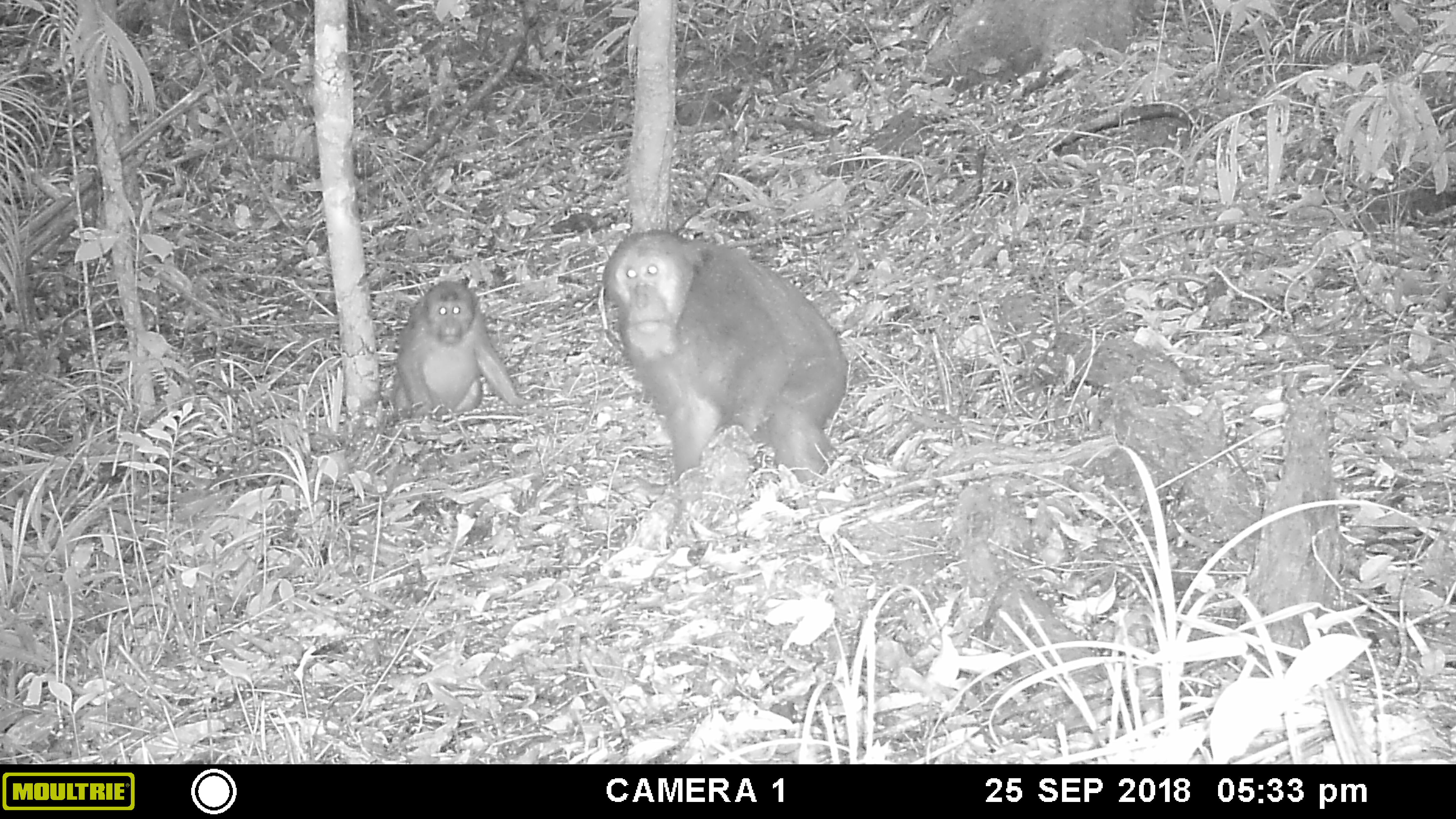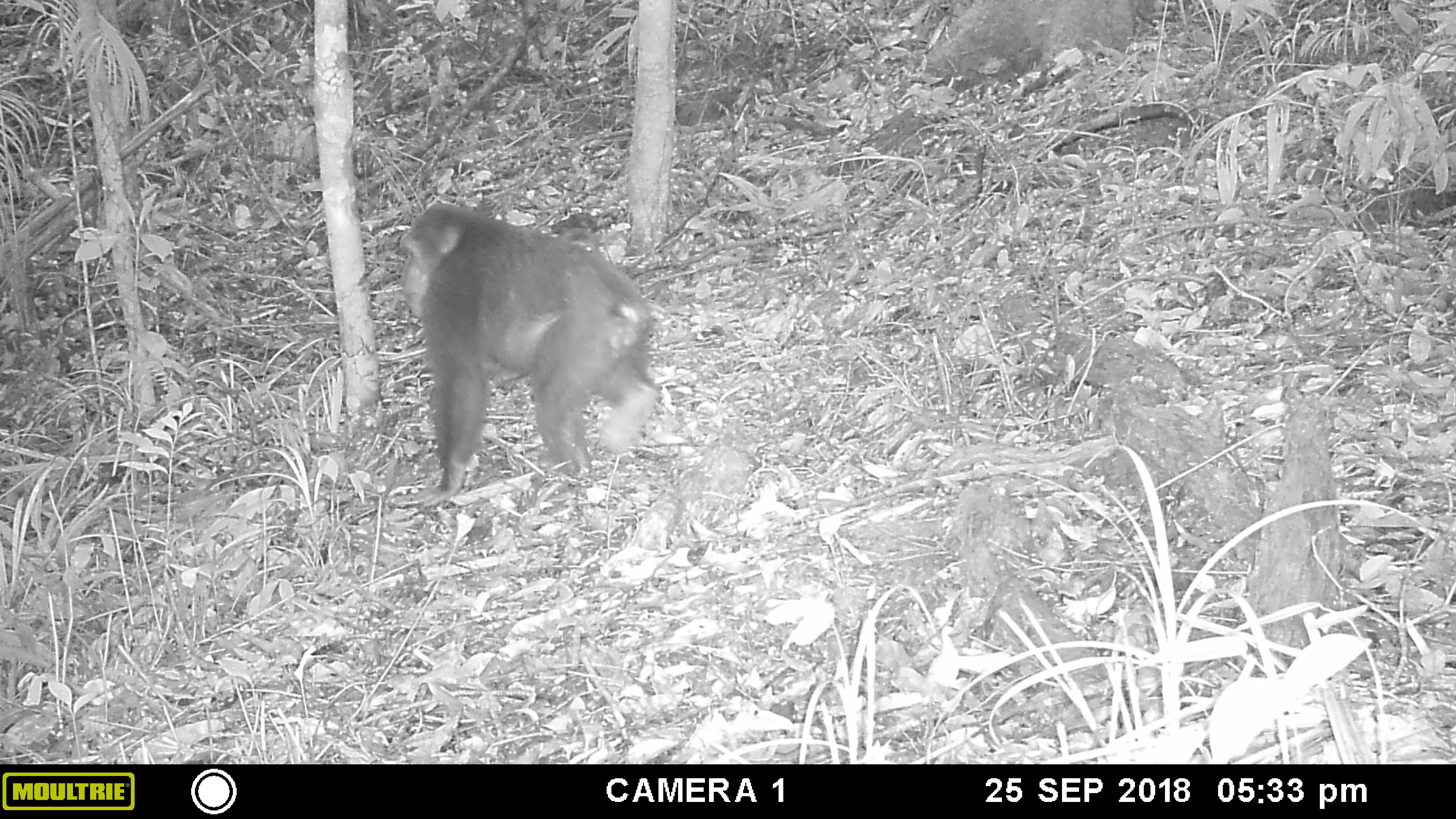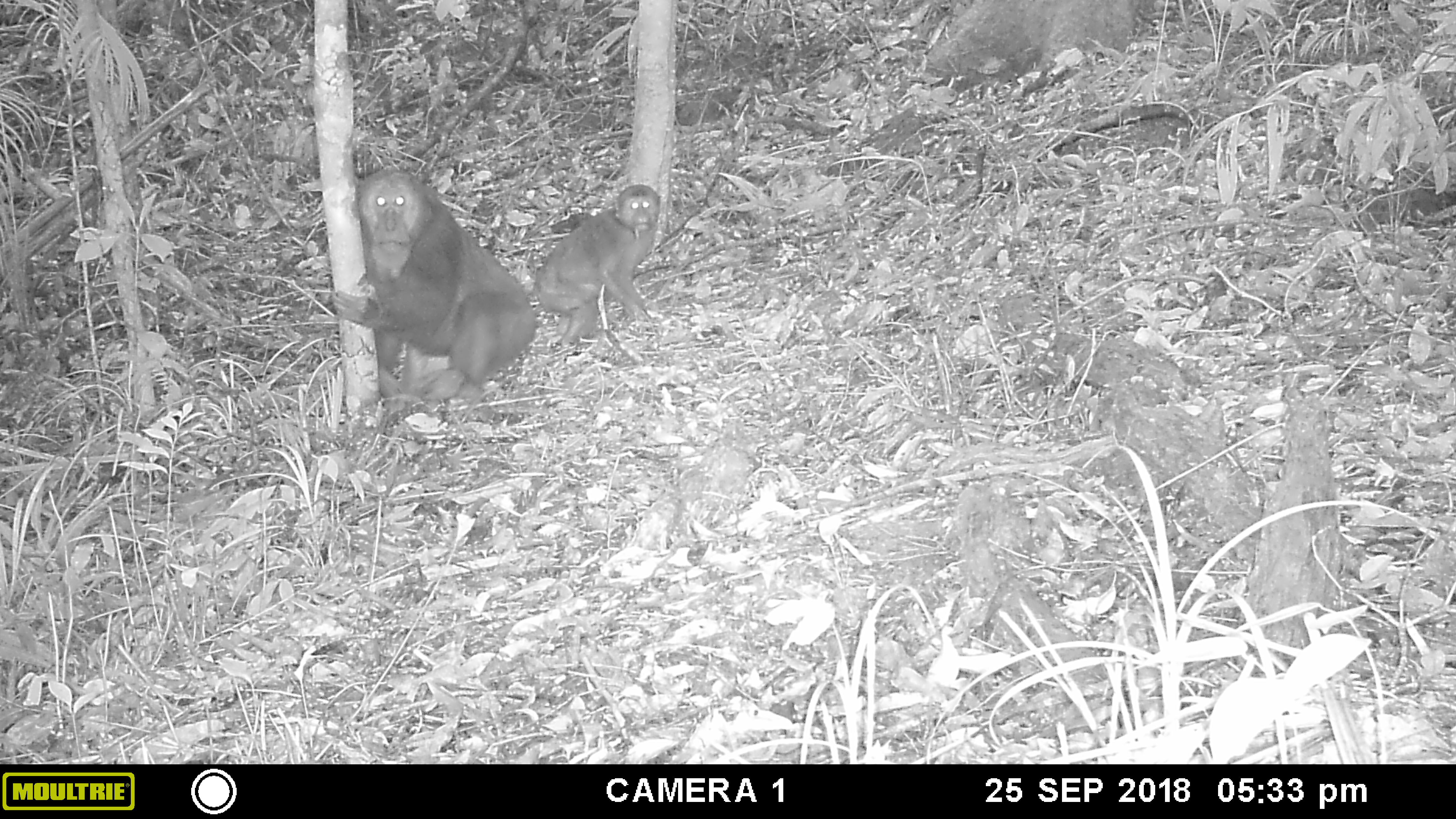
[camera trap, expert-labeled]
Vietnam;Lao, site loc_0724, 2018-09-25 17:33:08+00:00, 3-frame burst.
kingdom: Animalia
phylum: Chordata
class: Mammalia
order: Primates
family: Cercopithecidae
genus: Macaca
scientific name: Macaca arctoides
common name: stump-tailed macaque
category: stump tailed macaque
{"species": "stump tailed macaque (stump-tailed macaque) (Macaca arctoides)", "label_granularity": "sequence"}